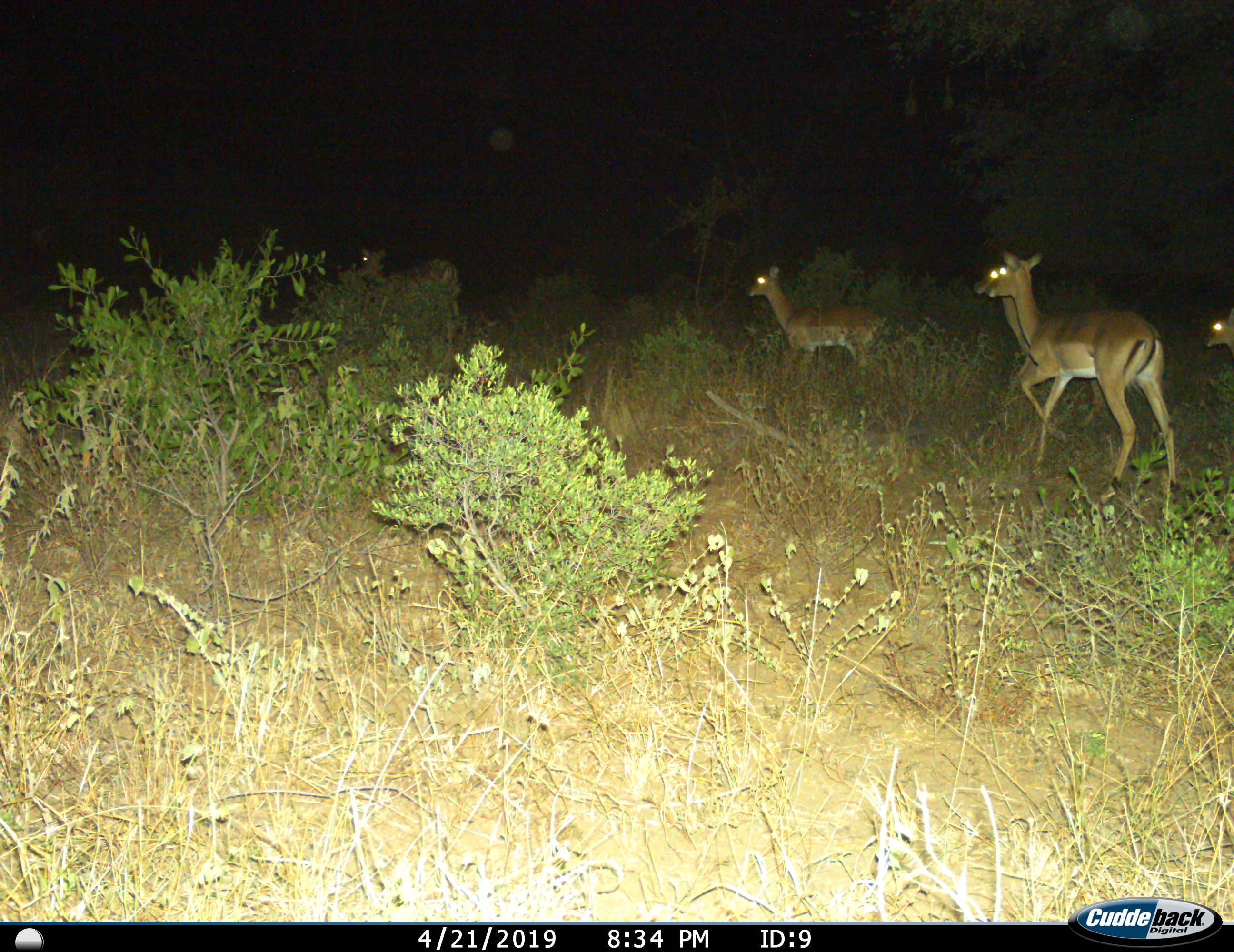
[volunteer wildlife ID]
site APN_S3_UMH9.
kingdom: Animalia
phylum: Chordata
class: Mammalia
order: Artiodactyla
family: Bovidae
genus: Aepyceros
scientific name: Aepyceros melampus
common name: impala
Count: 5.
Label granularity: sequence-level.